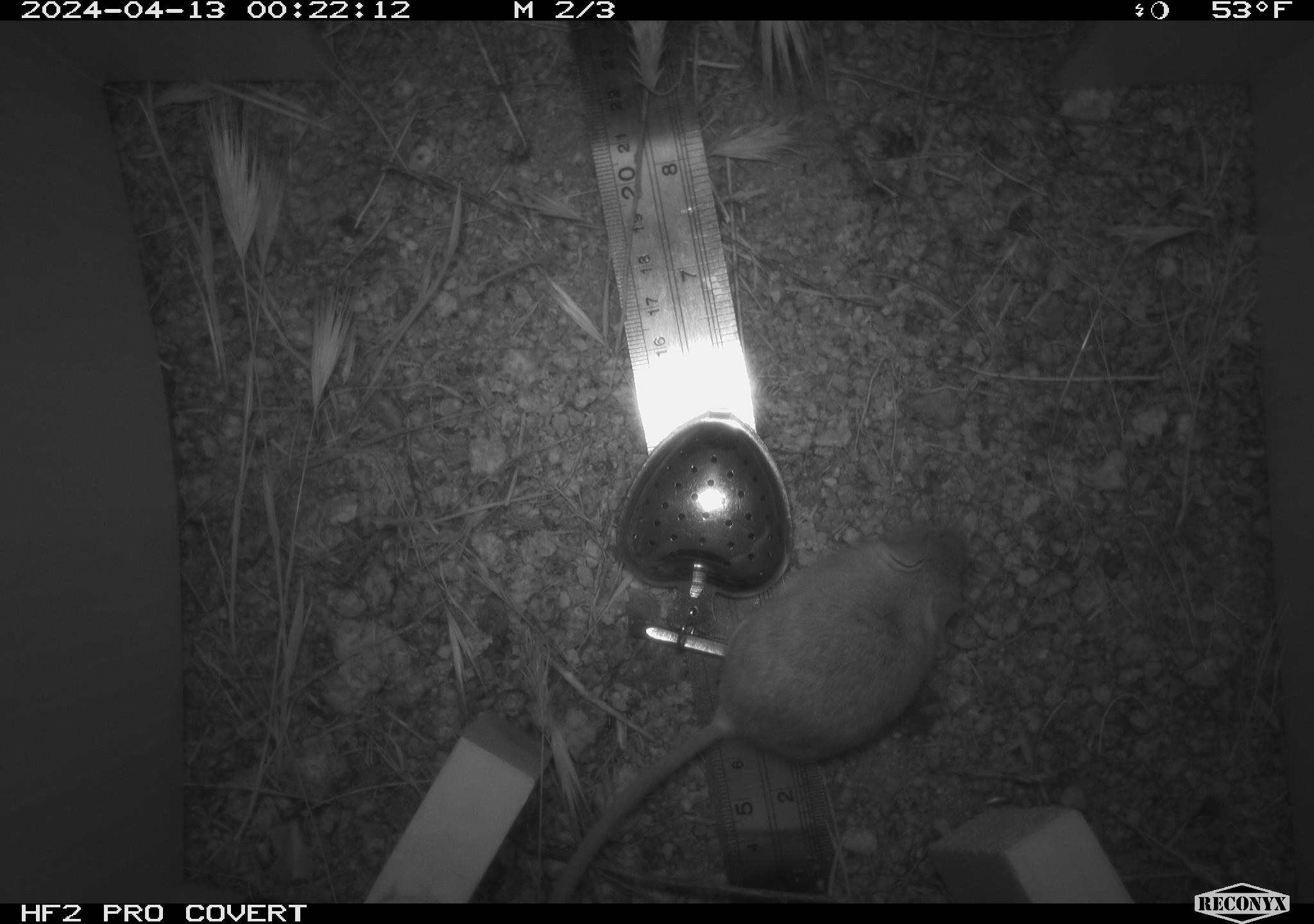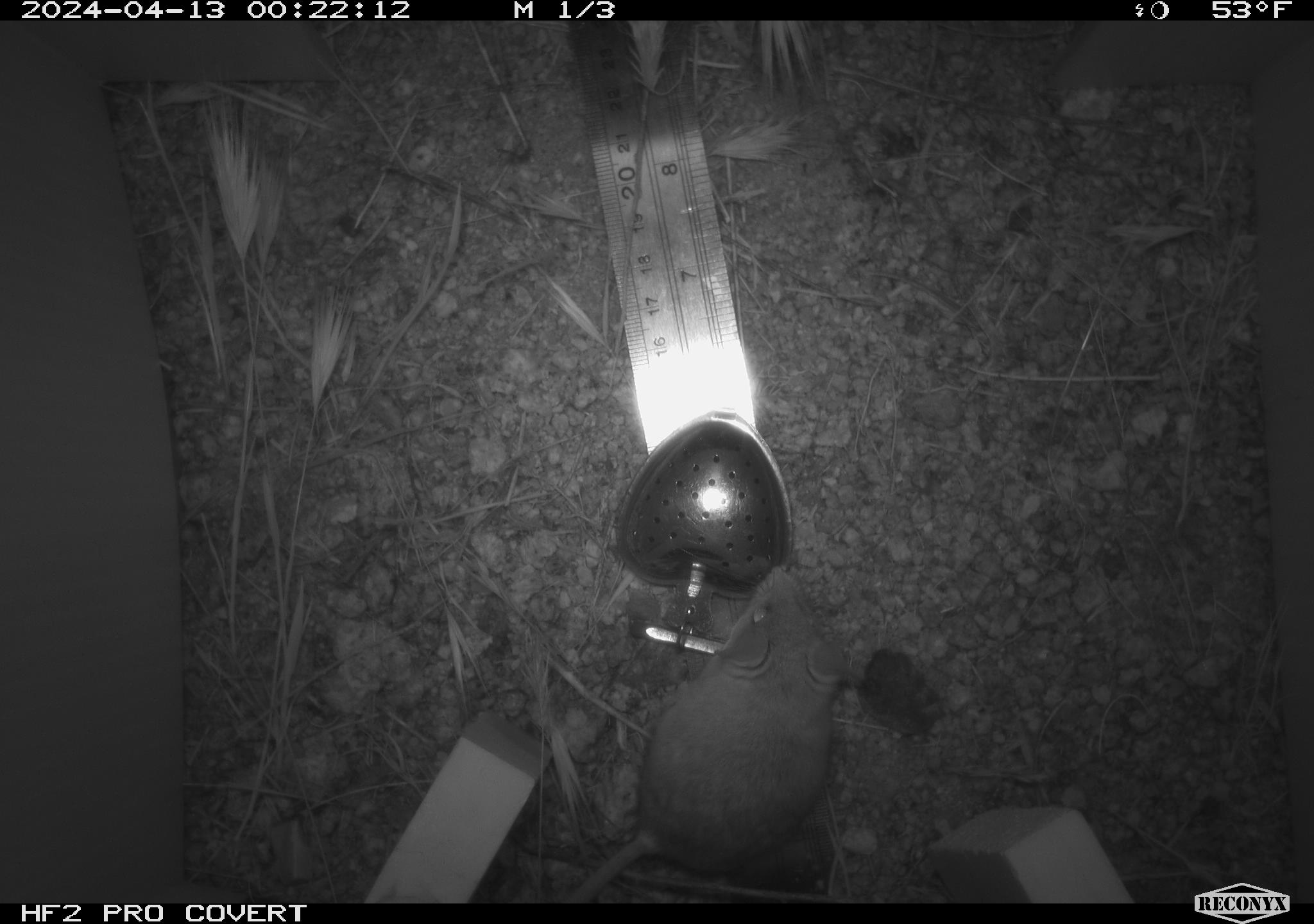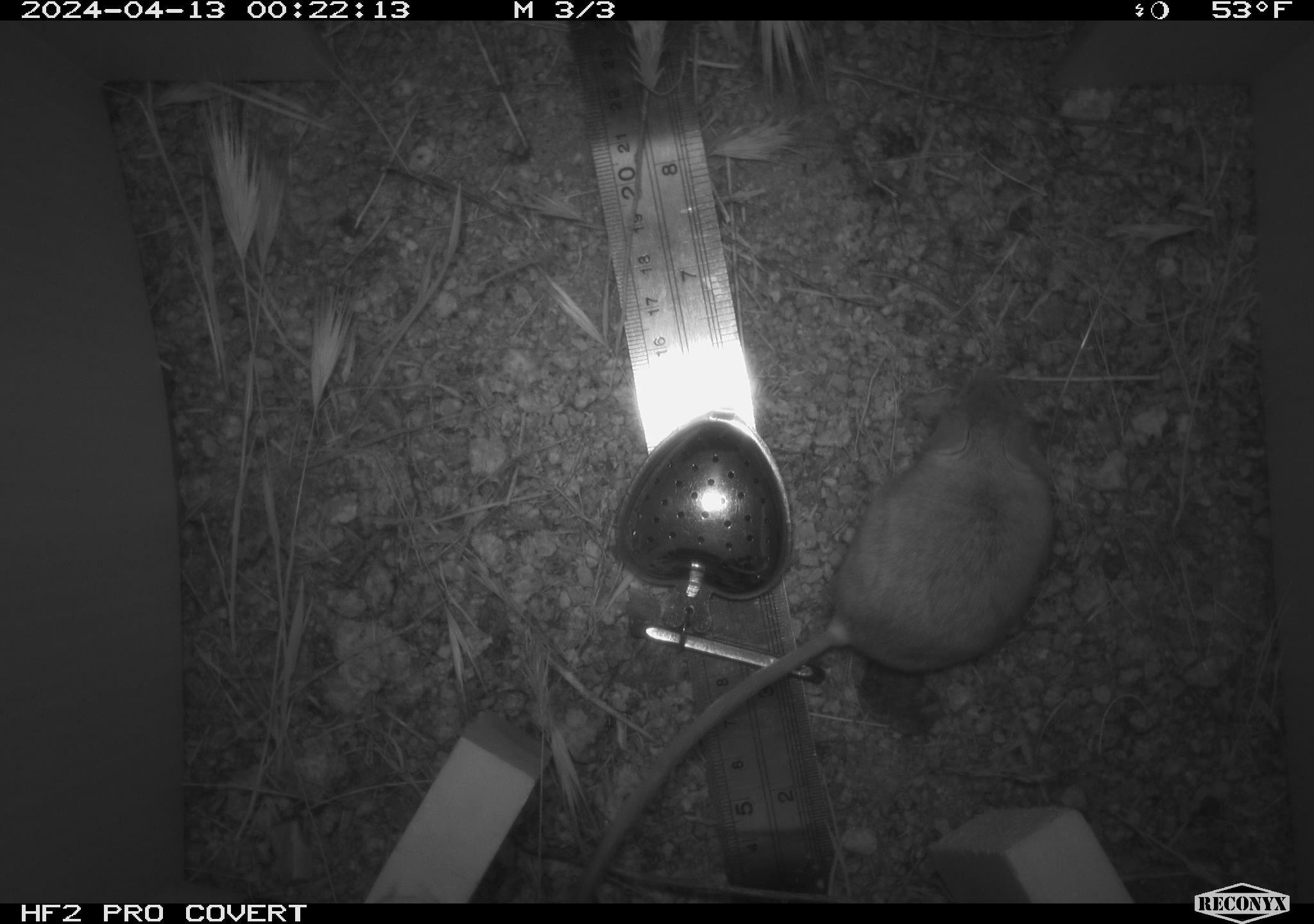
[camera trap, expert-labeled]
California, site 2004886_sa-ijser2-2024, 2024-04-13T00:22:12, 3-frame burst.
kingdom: Animalia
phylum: Chordata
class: Mammalia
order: Rodentia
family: Heteromyidae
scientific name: Heteromyidae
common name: kangaroo rats and pocket mice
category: heteromyidae family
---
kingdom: Animalia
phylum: Chordata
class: Mammalia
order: Rodentia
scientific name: Rodentia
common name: mouse species